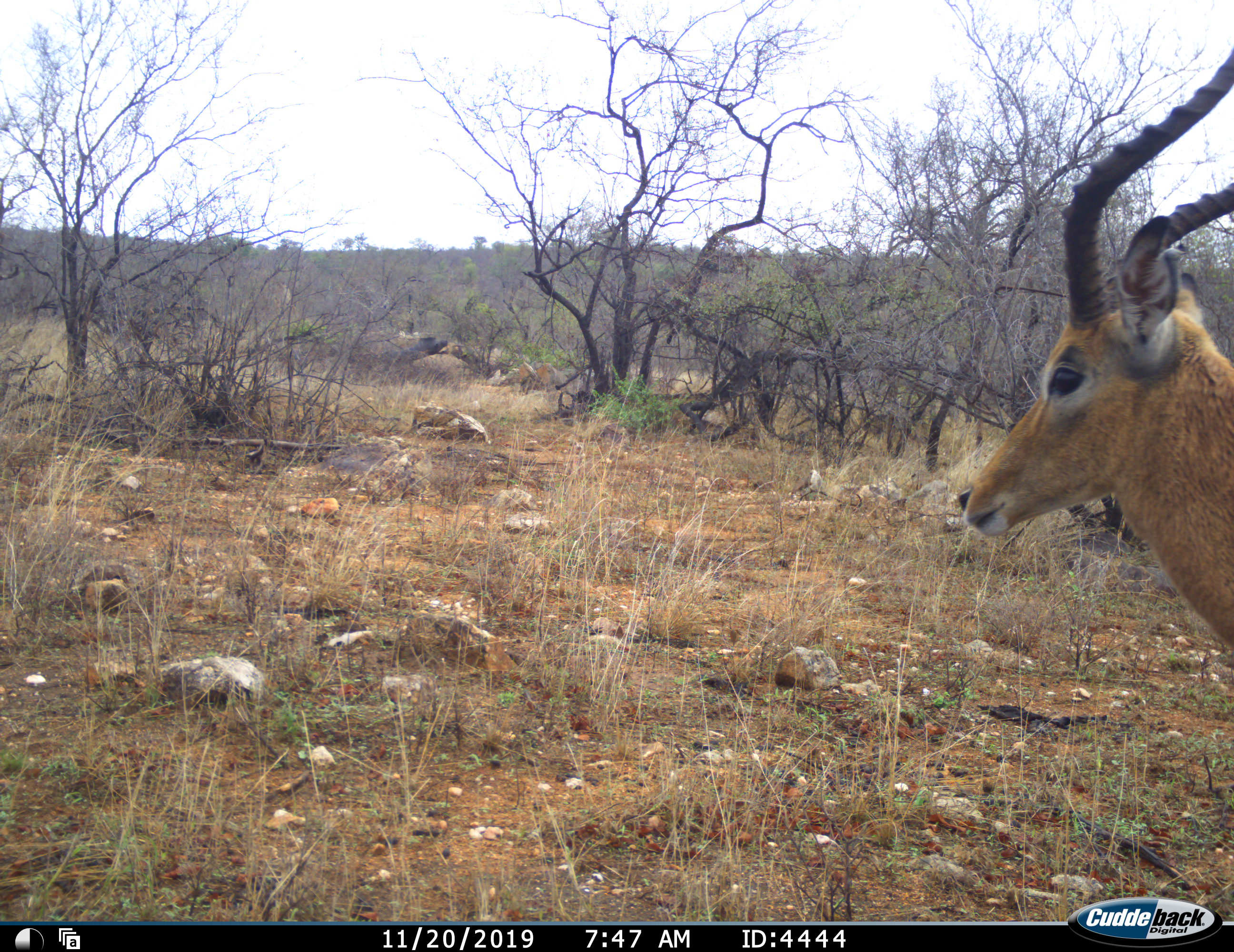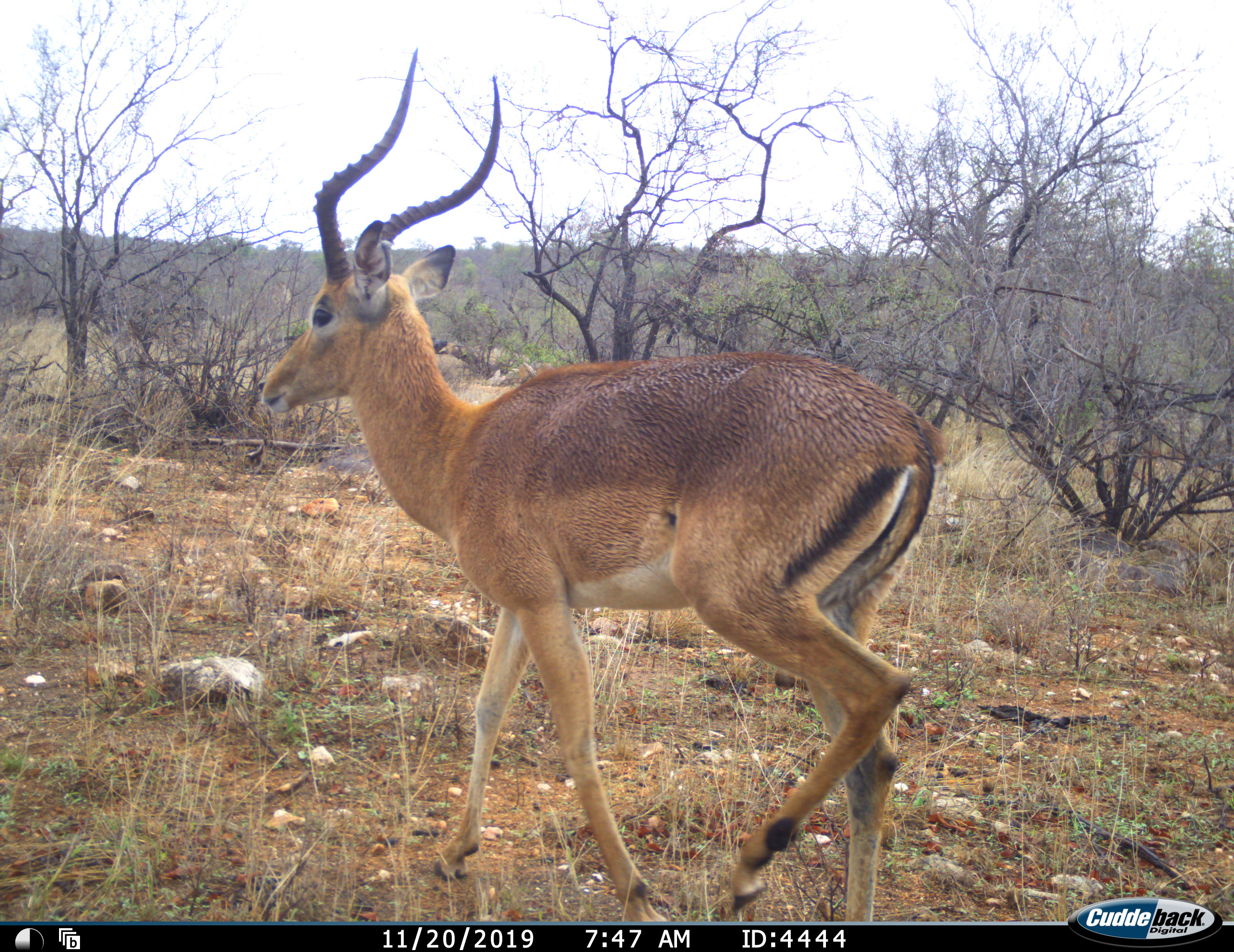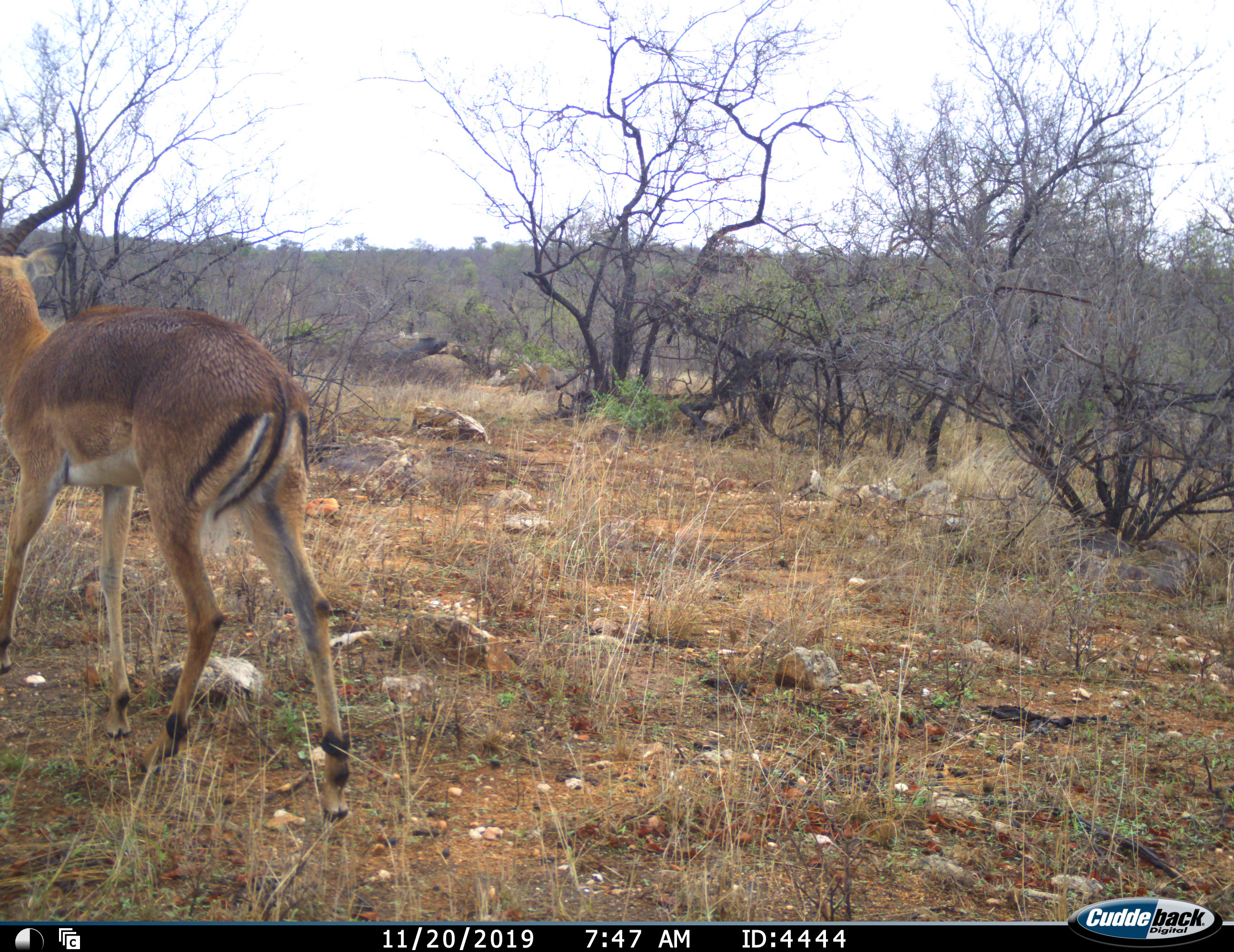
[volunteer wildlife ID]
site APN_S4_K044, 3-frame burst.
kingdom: Animalia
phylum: Chordata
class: Mammalia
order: Artiodactyla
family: Bovidae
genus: Aepyceros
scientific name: Aepyceros melampus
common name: impala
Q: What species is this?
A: Impala (Aepyceros melampus).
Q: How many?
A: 1.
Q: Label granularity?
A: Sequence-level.